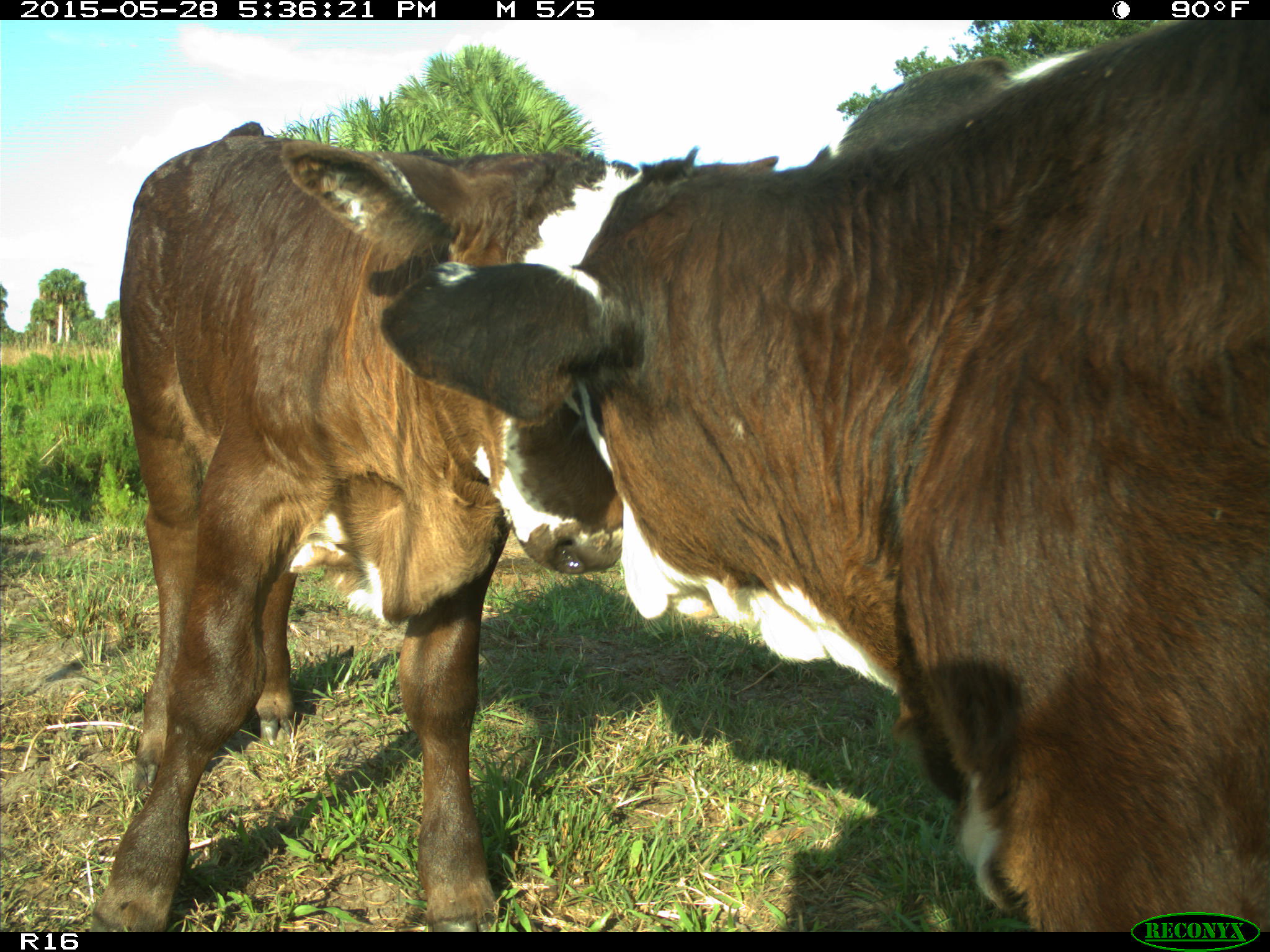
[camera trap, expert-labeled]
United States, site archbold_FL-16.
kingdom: Animalia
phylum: Chordata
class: Mammalia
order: Artiodactyla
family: Bovidae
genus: Bos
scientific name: Bos taurus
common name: domestic cow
Bos taurus (domestic cow).